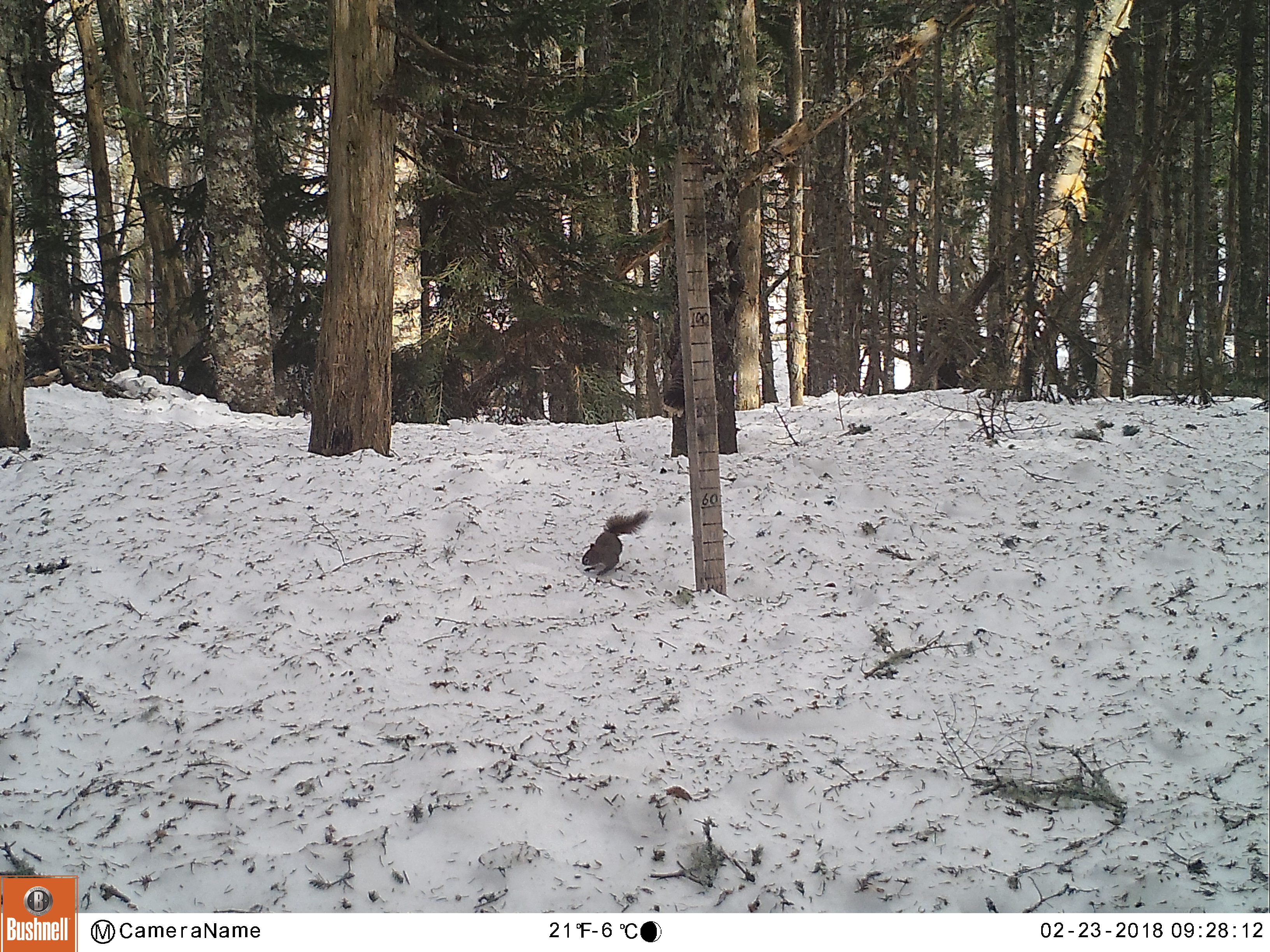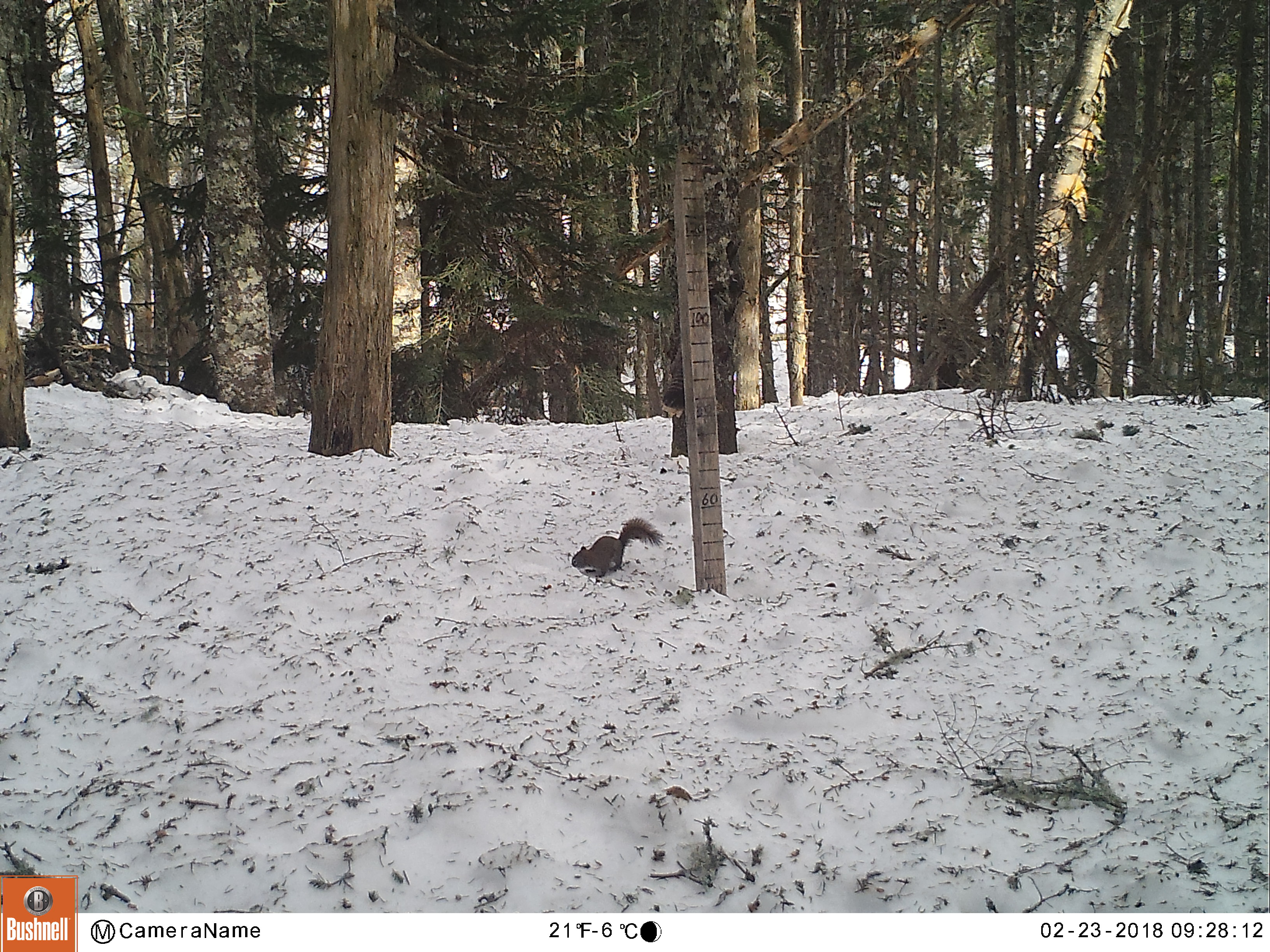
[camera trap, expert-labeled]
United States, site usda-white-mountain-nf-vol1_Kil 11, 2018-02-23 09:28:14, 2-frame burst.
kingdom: Animalia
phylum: Chordata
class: Mammalia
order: Rodentia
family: Sciuridae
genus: Tamiasciurus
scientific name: Tamiasciurus hudsonicus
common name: red squirrel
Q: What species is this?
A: Red squirrel (Tamiasciurus hudsonicus).